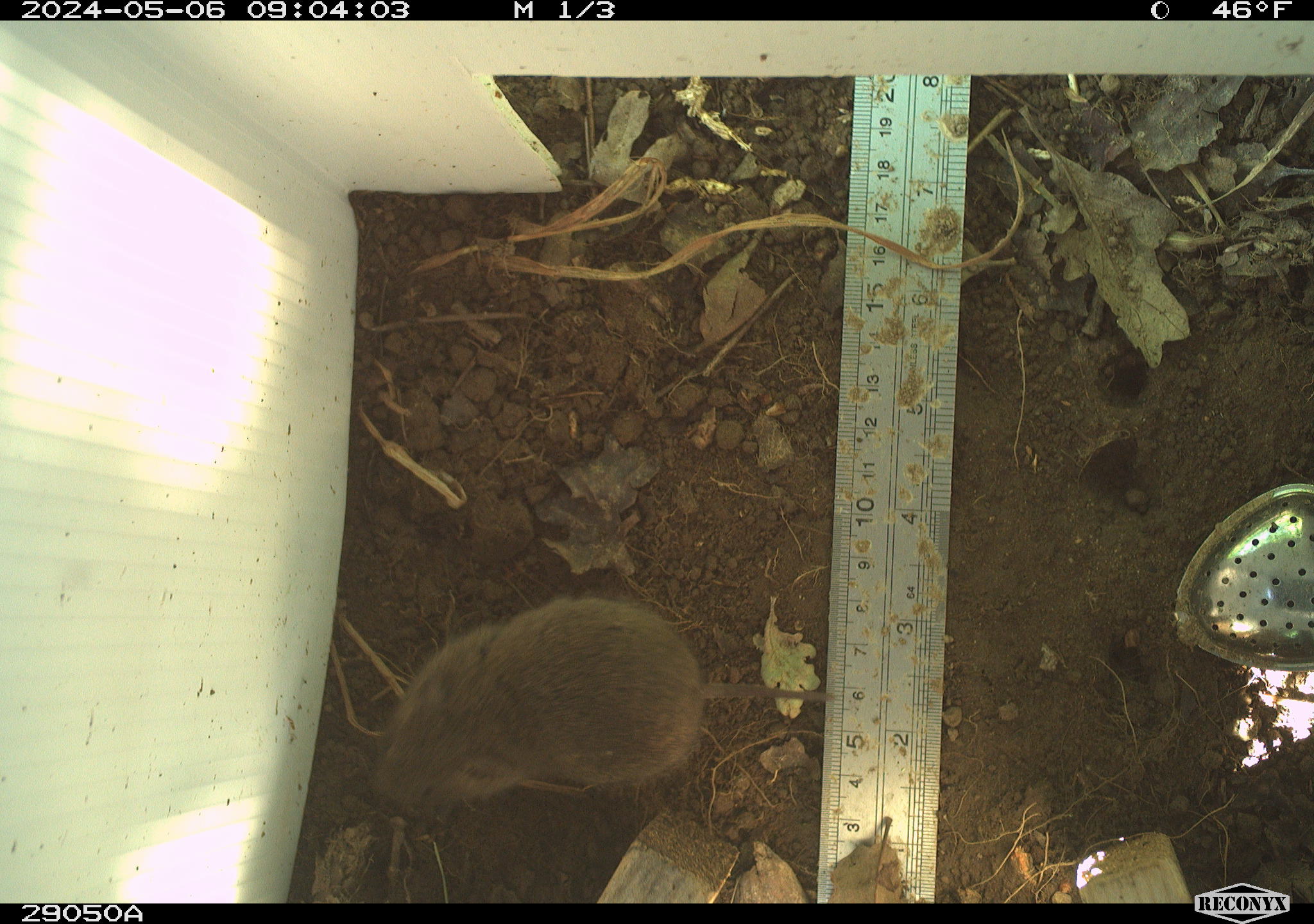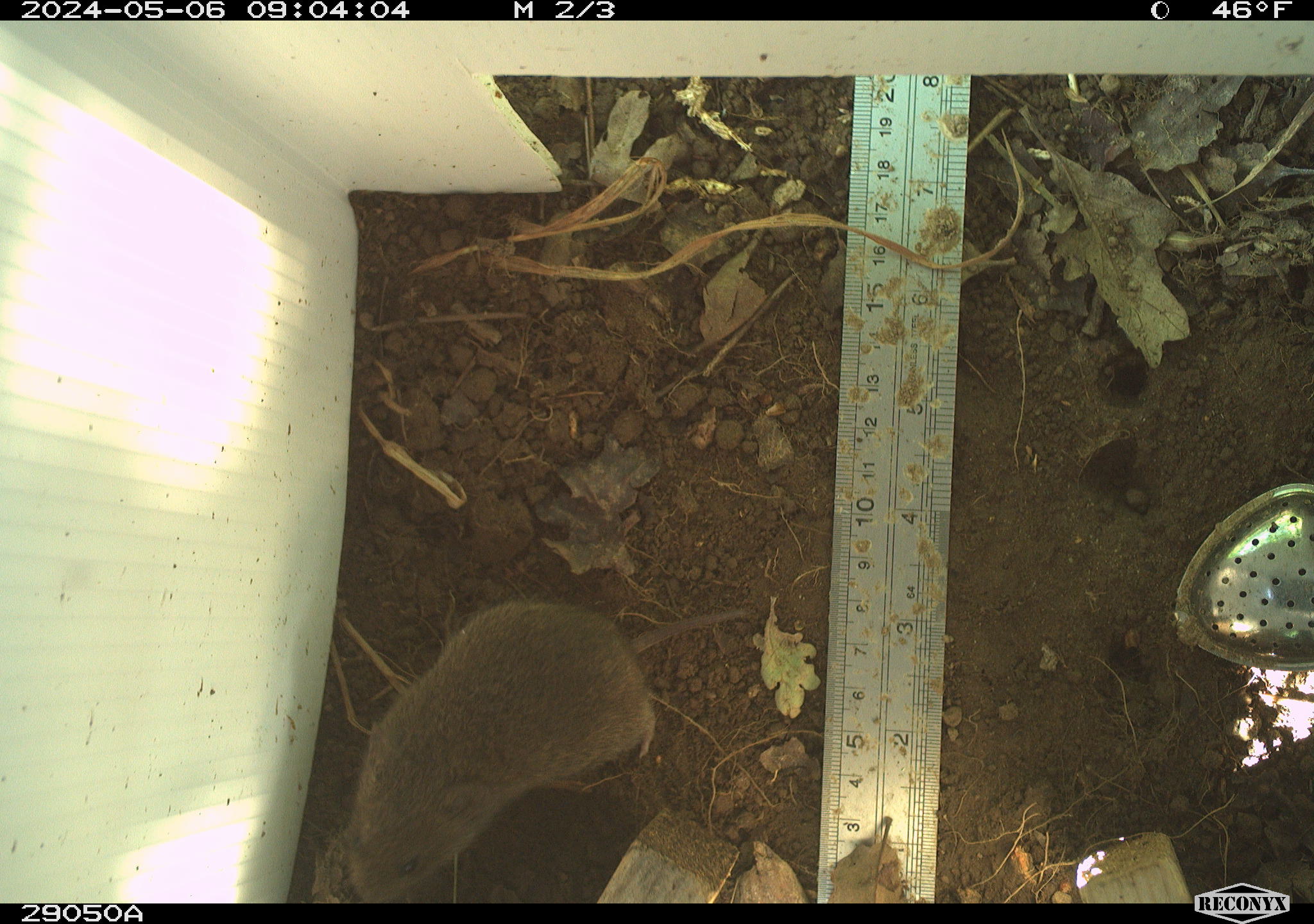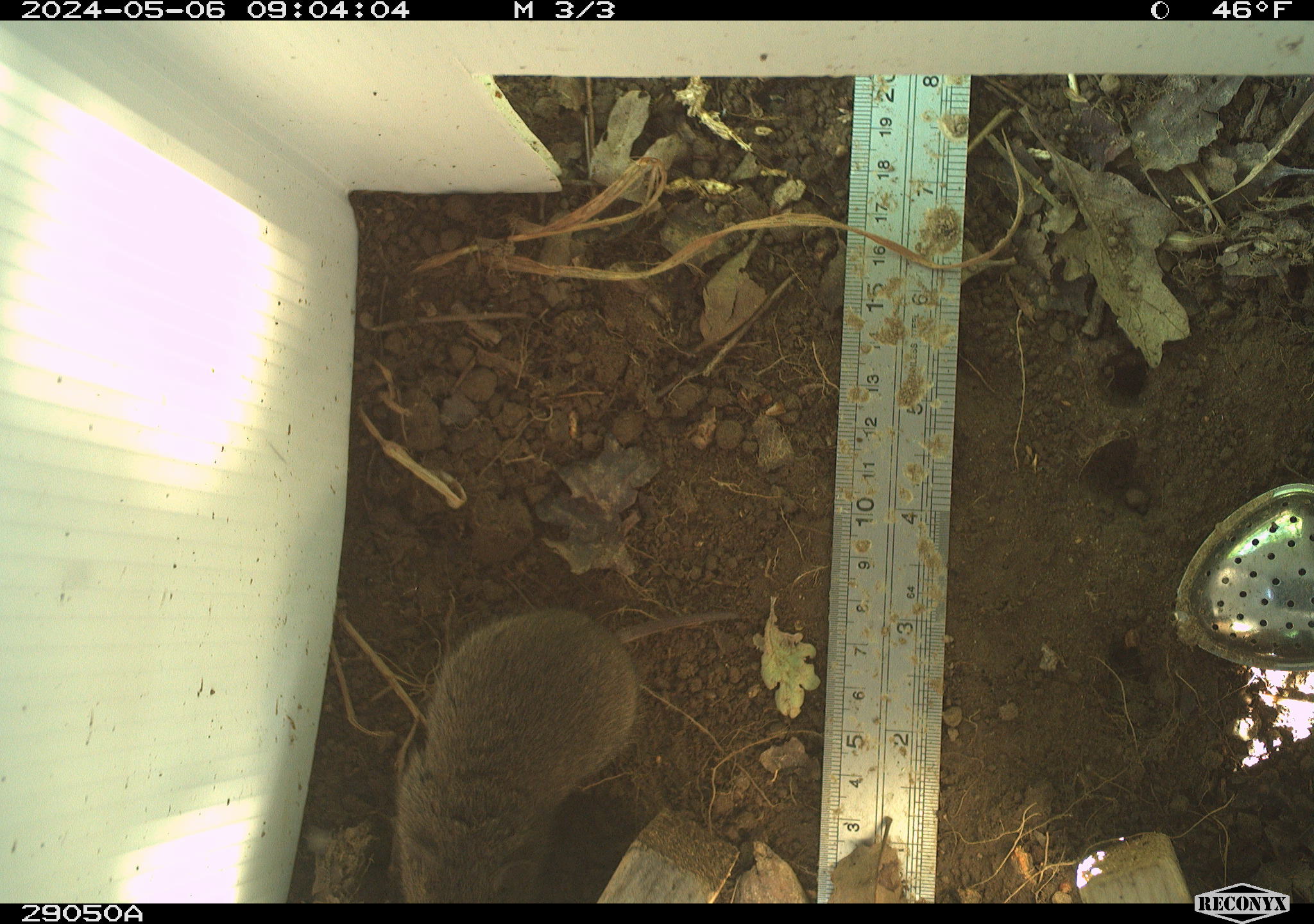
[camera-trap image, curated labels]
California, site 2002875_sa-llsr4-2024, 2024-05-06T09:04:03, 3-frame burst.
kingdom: Animalia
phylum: Chordata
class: Mammalia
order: Rodentia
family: Cricetidae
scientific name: Arvicolinae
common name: voles, lemmings, and muskrats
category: arvicolinae subfamily